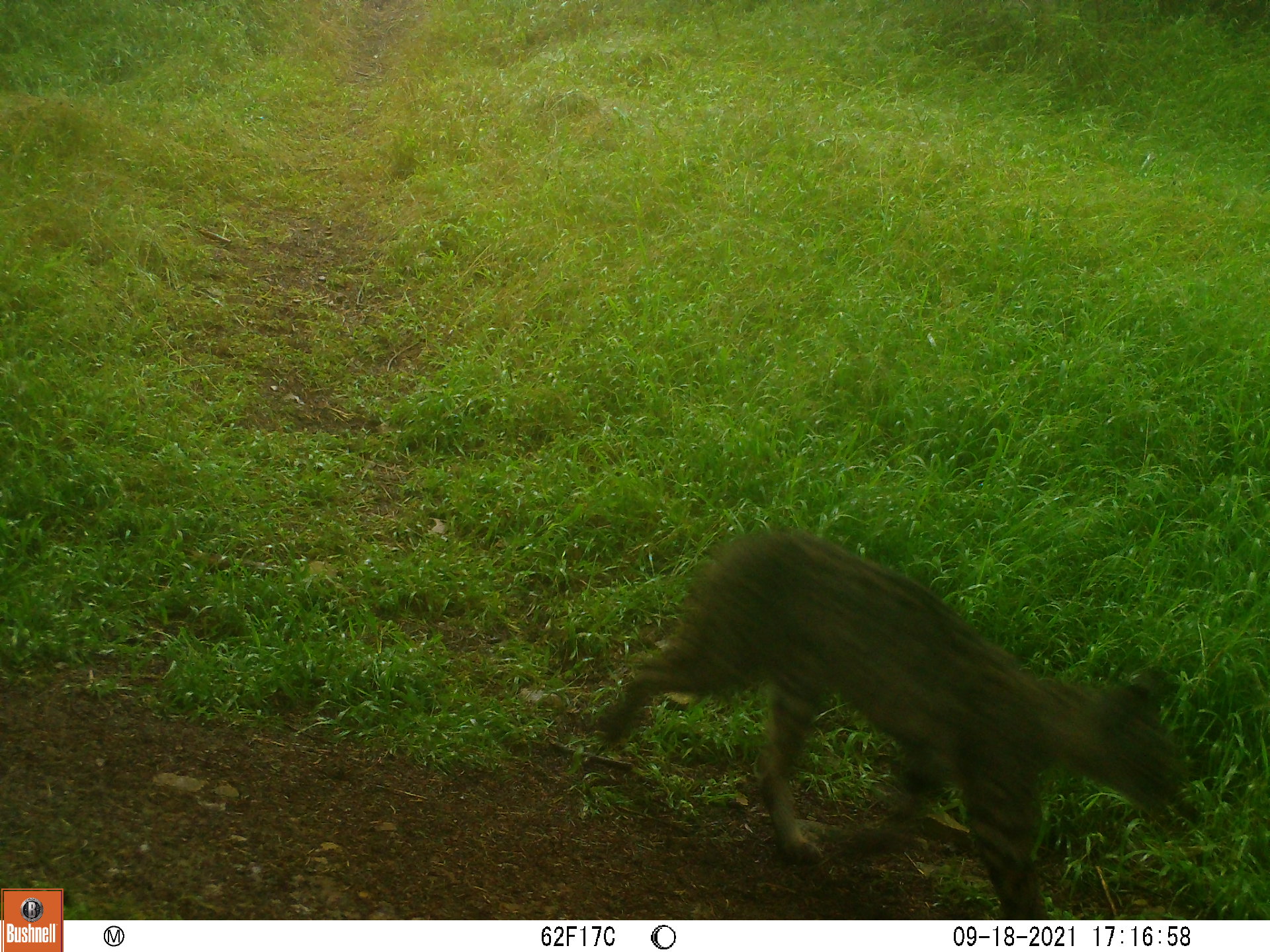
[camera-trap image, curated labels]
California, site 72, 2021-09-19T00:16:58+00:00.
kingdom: Animalia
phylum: Chordata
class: Mammalia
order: Carnivora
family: Felidae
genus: Lynx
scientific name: Lynx rufus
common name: bobcat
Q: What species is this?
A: Bobcat (Lynx rufus).